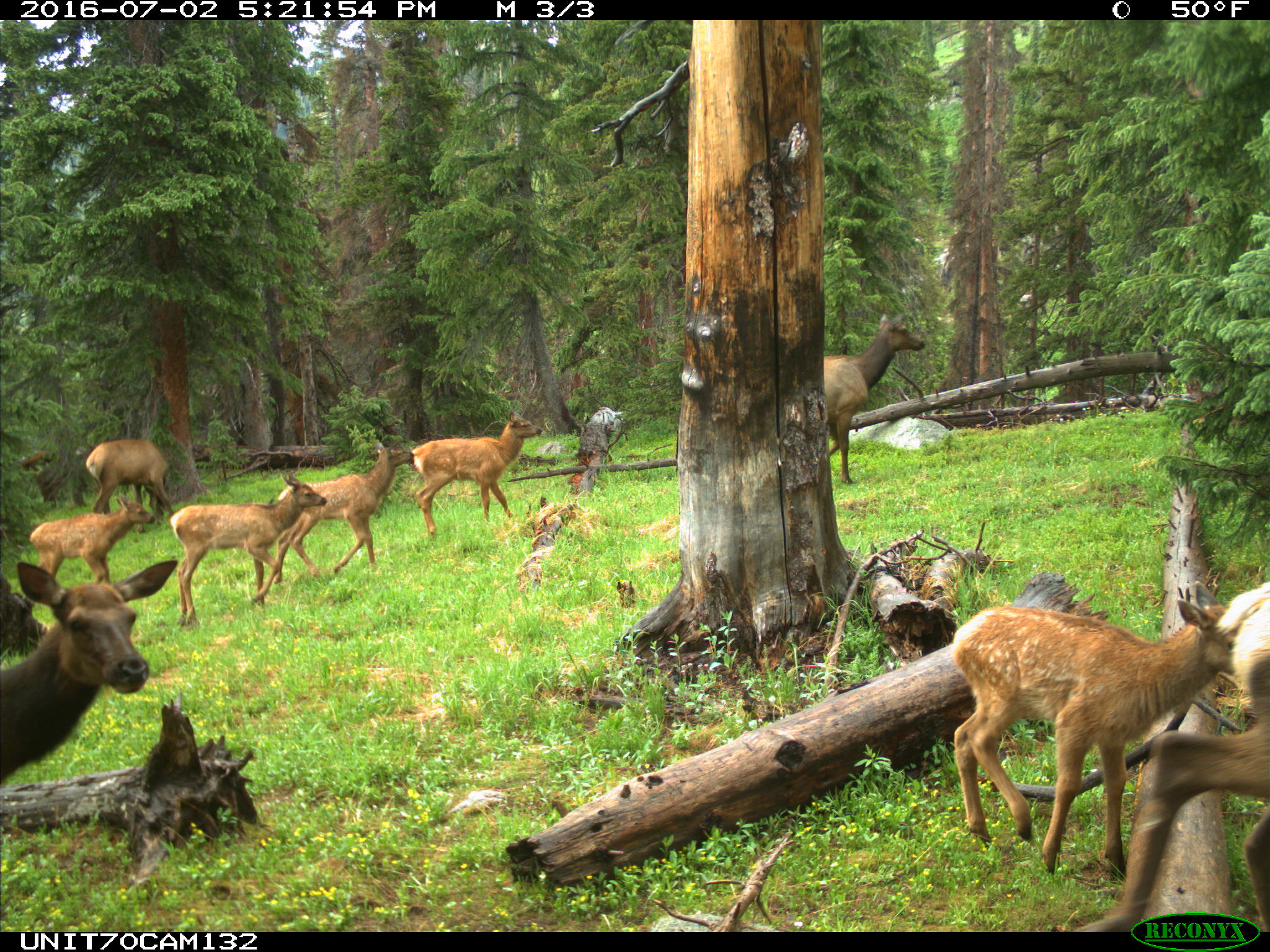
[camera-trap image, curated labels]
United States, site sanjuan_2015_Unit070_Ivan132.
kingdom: Animalia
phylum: Chordata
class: Mammalia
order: Artiodactyla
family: Cervidae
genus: Cervus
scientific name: Cervus elaphus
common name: red deer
Cervus elaphus (red deer).